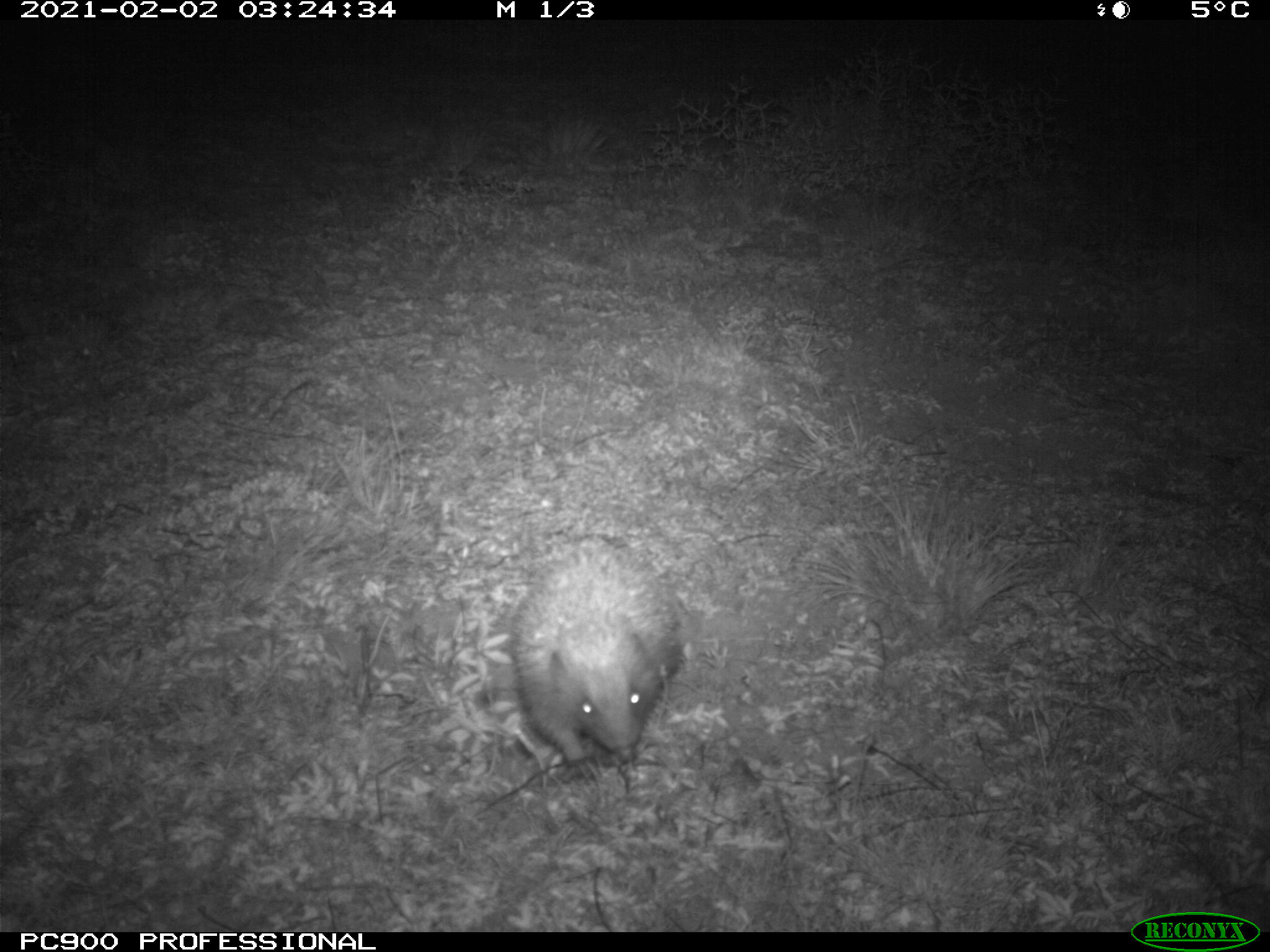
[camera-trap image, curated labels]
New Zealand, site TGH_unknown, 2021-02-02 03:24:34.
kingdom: Animalia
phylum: Chordata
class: Mammalia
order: Eulipotyphla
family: Erinaceidae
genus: Erinaceus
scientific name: Erinaceus europaeus europaeus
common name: european hedgehog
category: hedgehog